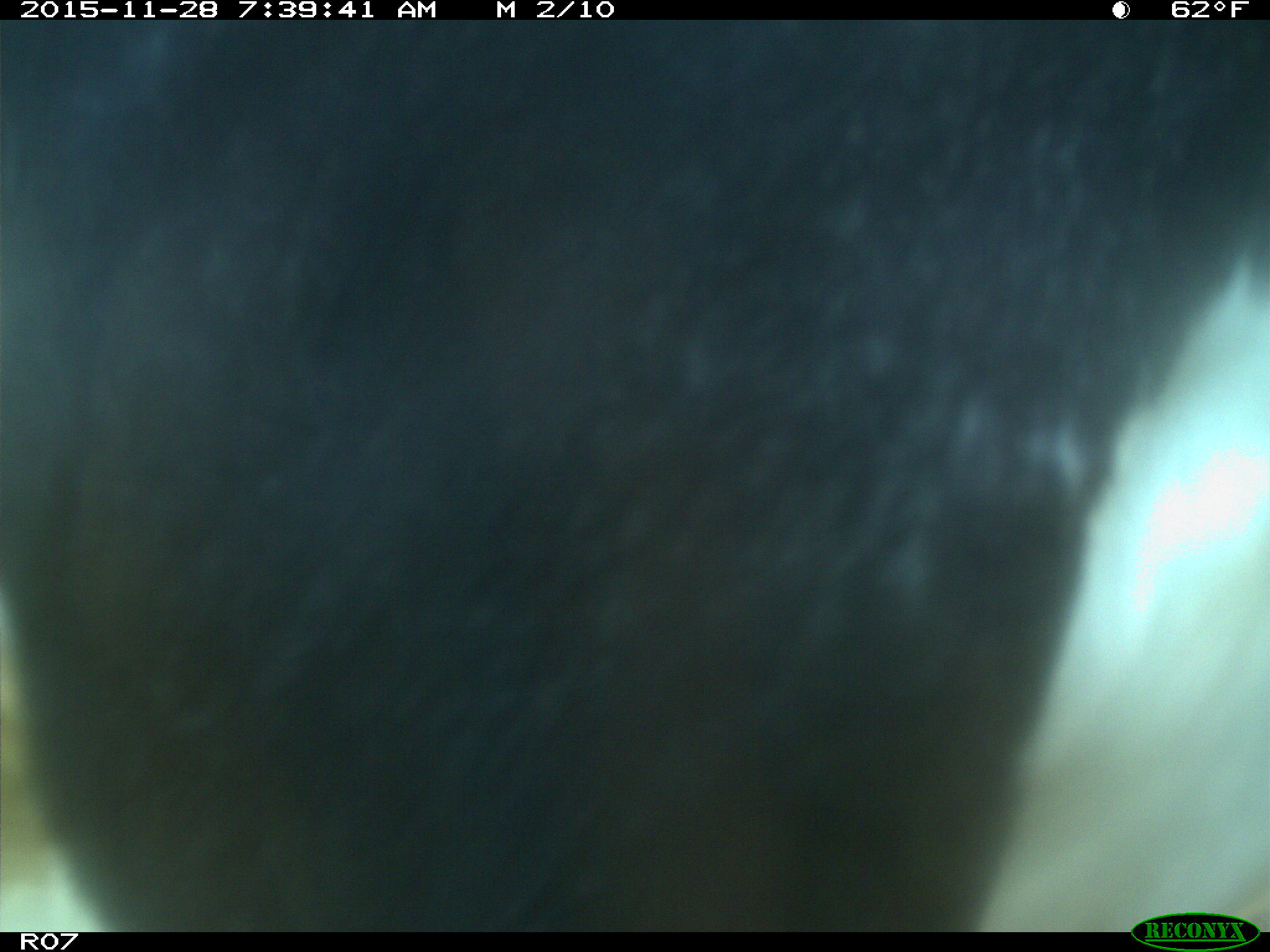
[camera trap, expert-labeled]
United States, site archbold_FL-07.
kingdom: Animalia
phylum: Chordata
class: Mammalia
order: Artiodactyla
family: Bovidae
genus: Bos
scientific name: Bos taurus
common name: domestic cow